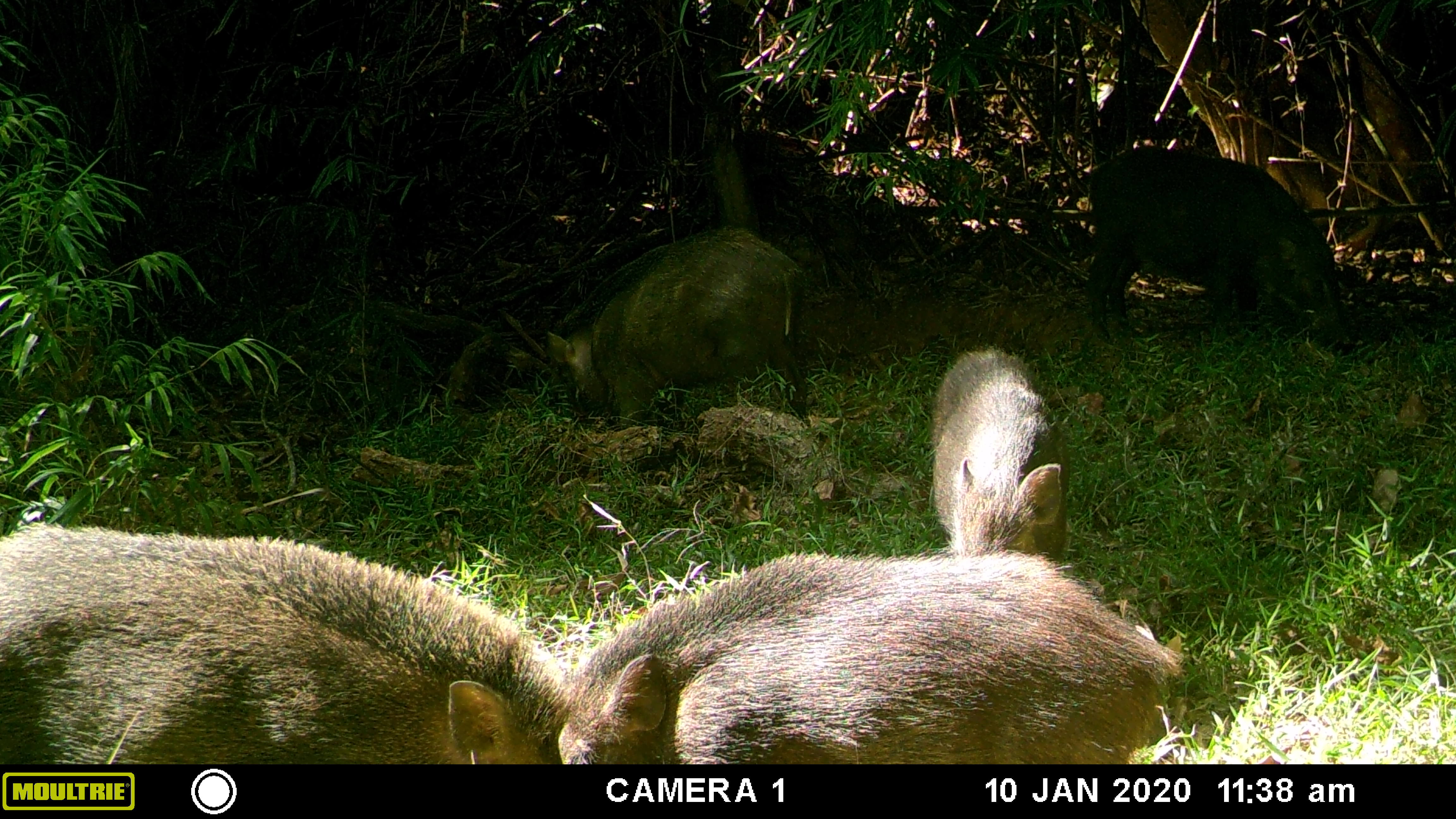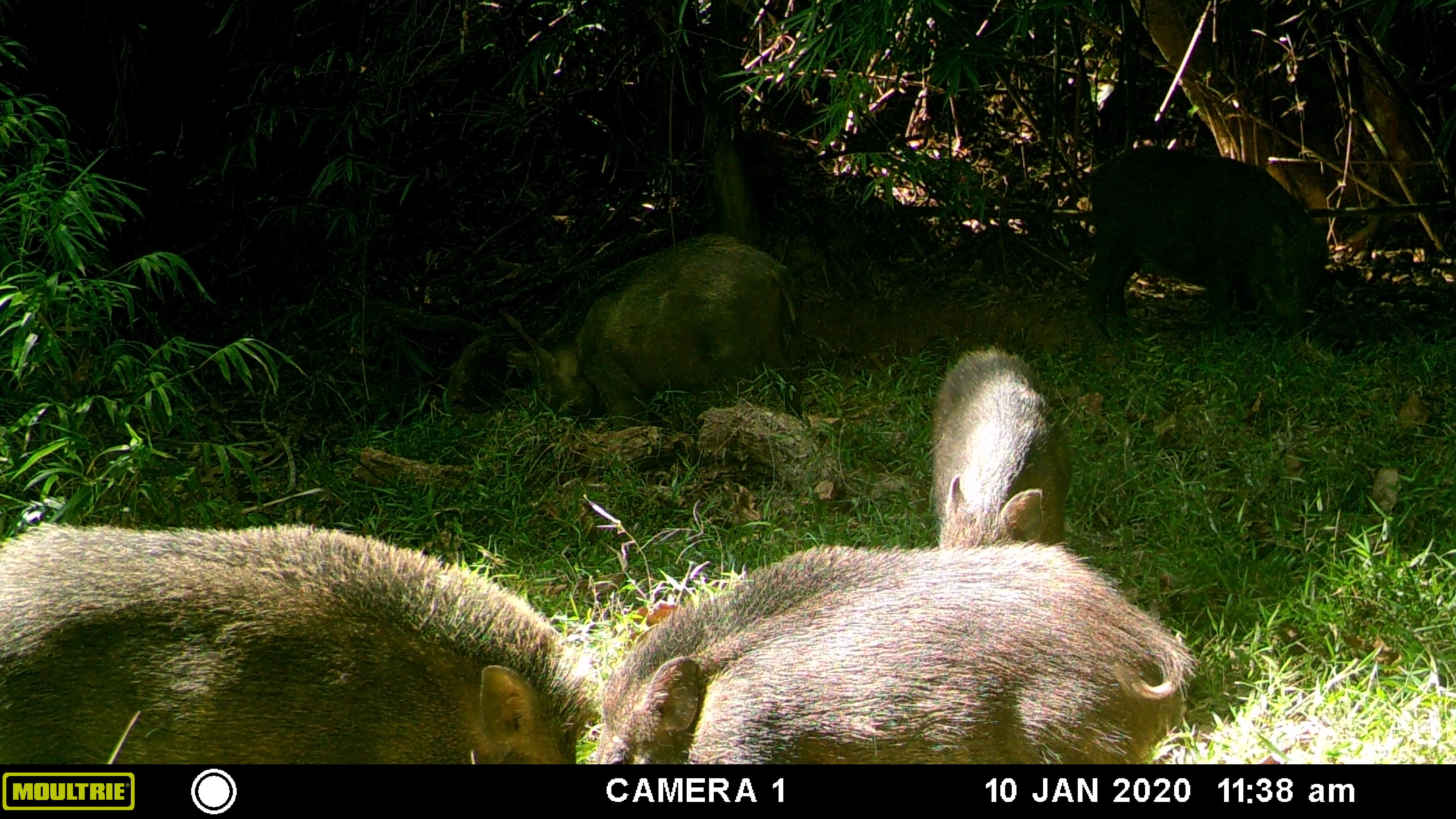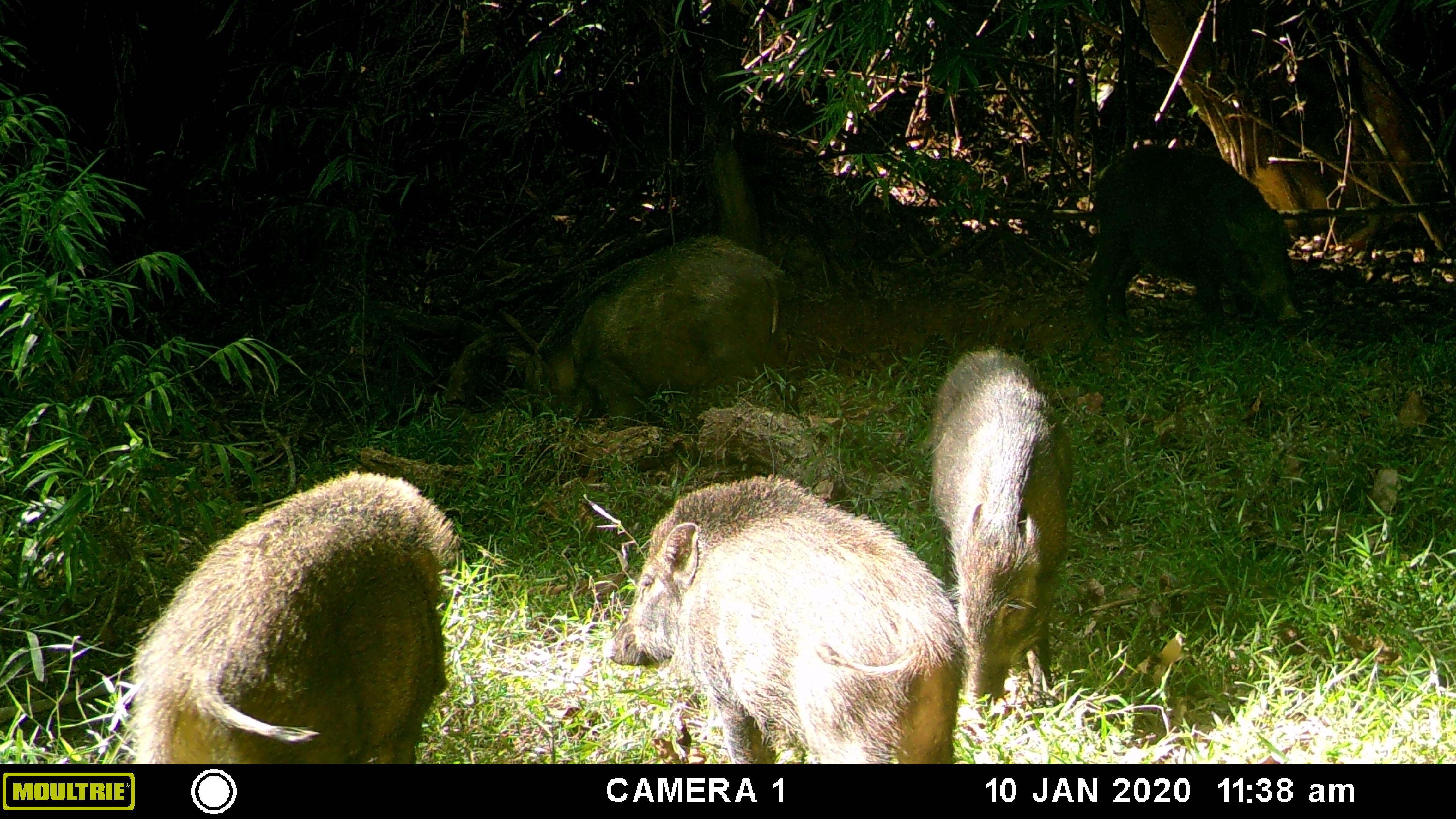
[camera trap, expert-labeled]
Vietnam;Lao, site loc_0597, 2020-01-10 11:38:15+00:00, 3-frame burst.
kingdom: Animalia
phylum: Chordata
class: Mammalia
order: Artiodactyla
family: Suidae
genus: Sus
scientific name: Sus scrofa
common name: eurasian wild pig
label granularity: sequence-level